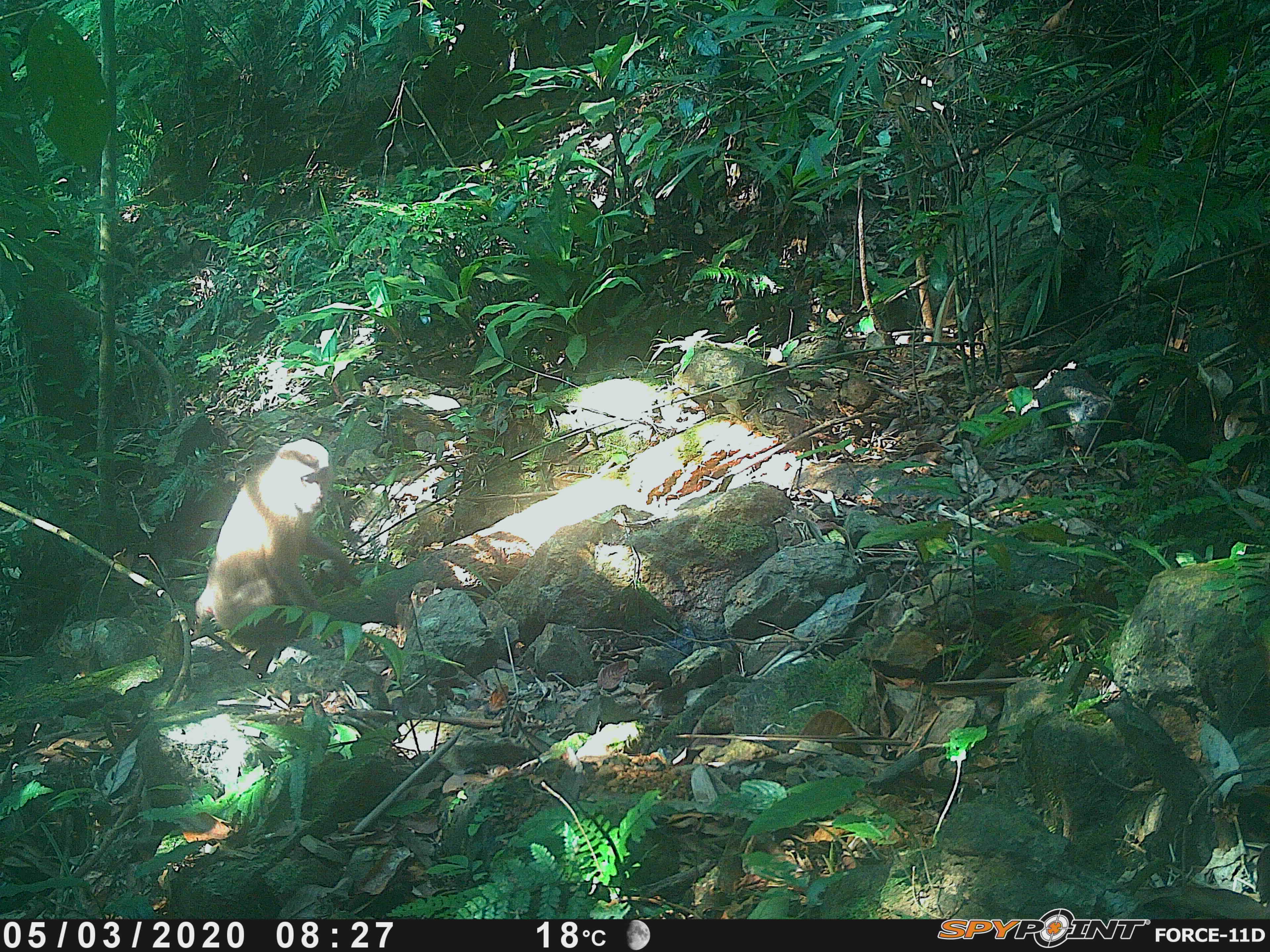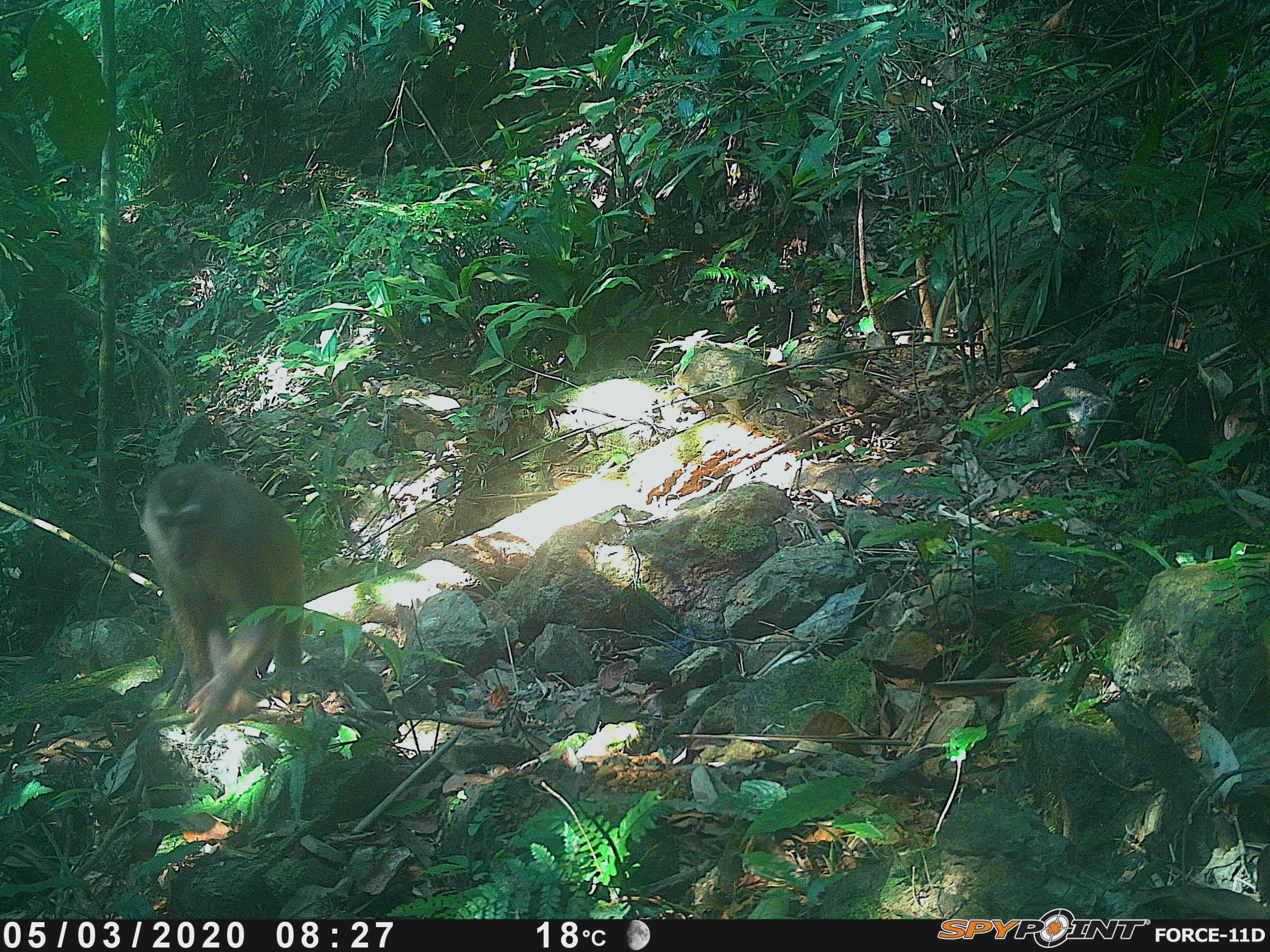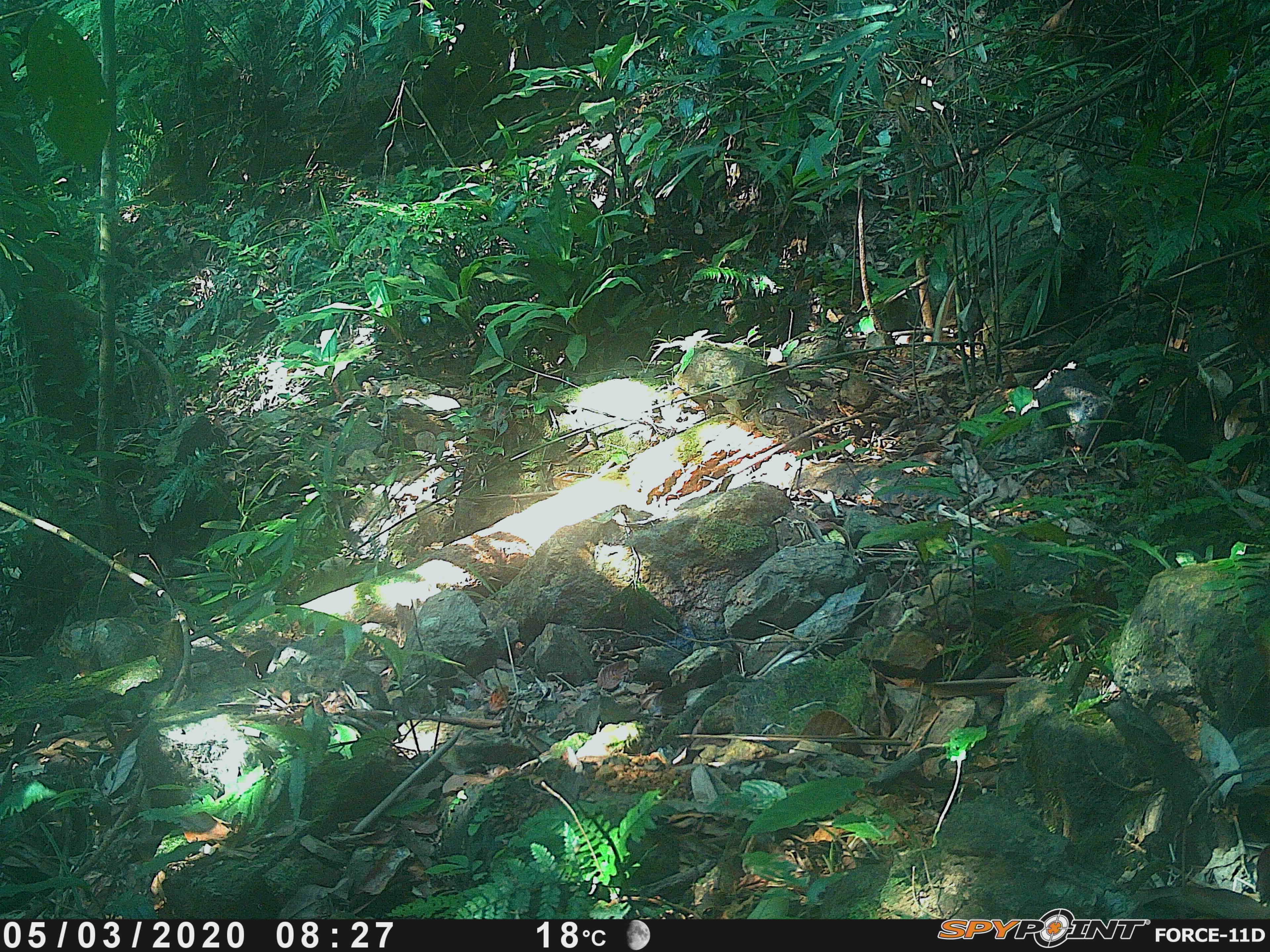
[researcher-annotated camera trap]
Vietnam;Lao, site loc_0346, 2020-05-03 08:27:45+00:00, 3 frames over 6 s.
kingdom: Animalia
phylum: Chordata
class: Mammalia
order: Primates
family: Cercopithecidae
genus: Macaca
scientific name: Macaca nemestrina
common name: pig-tailed macaque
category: pig tailed macaque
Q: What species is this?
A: Pig tailed macaque (pig-tailed macaque) (Macaca nemestrina).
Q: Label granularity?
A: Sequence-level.